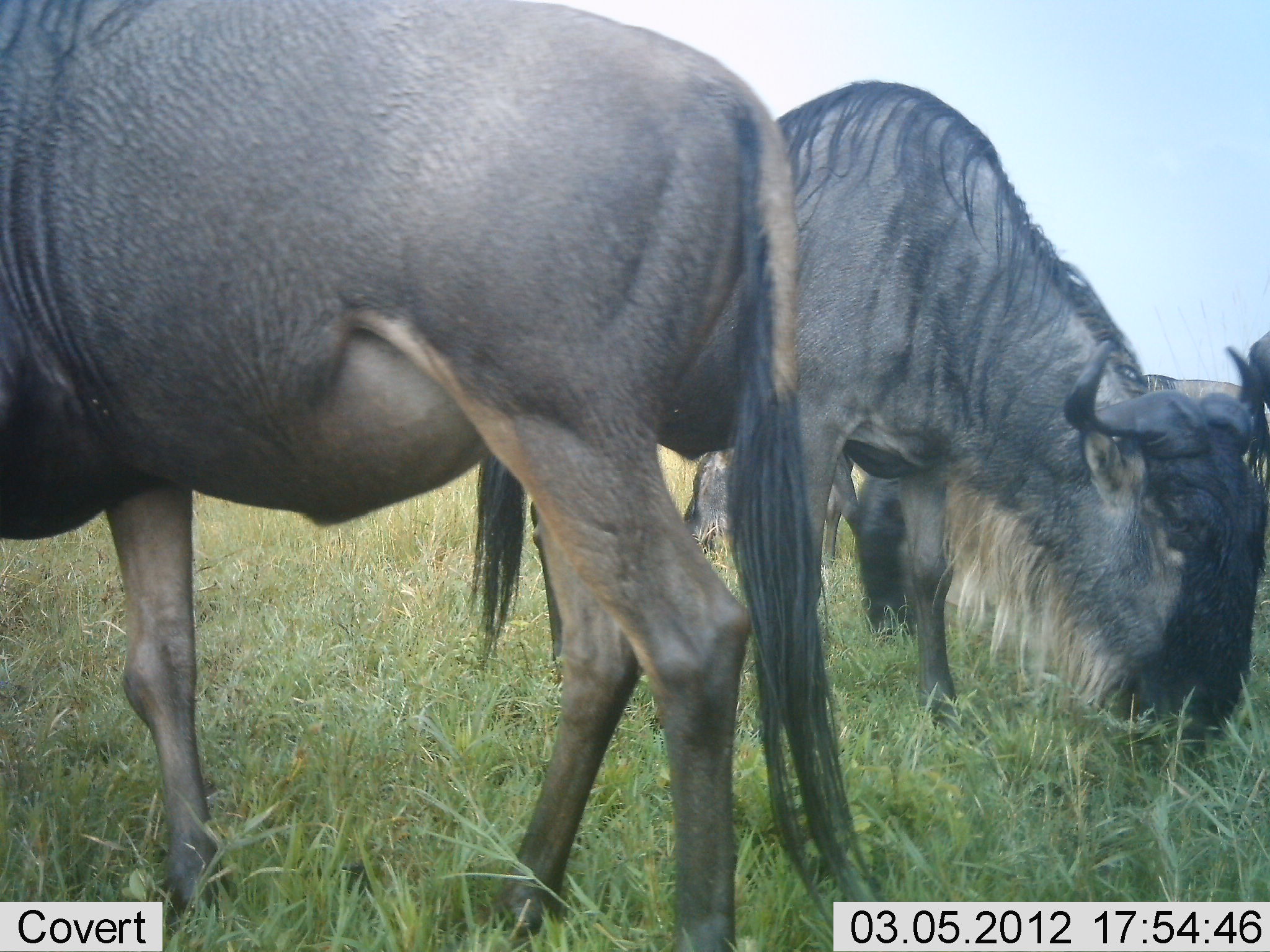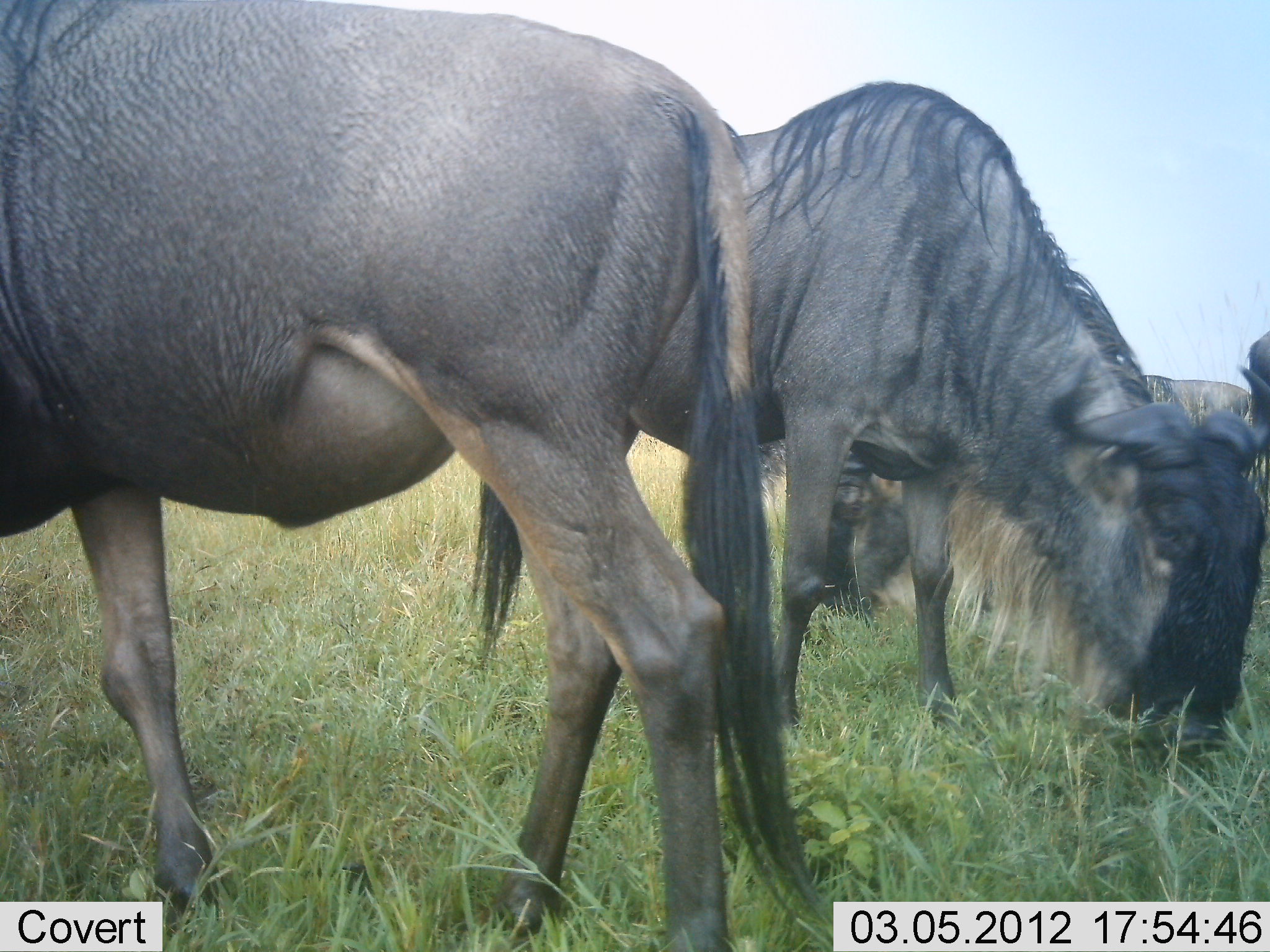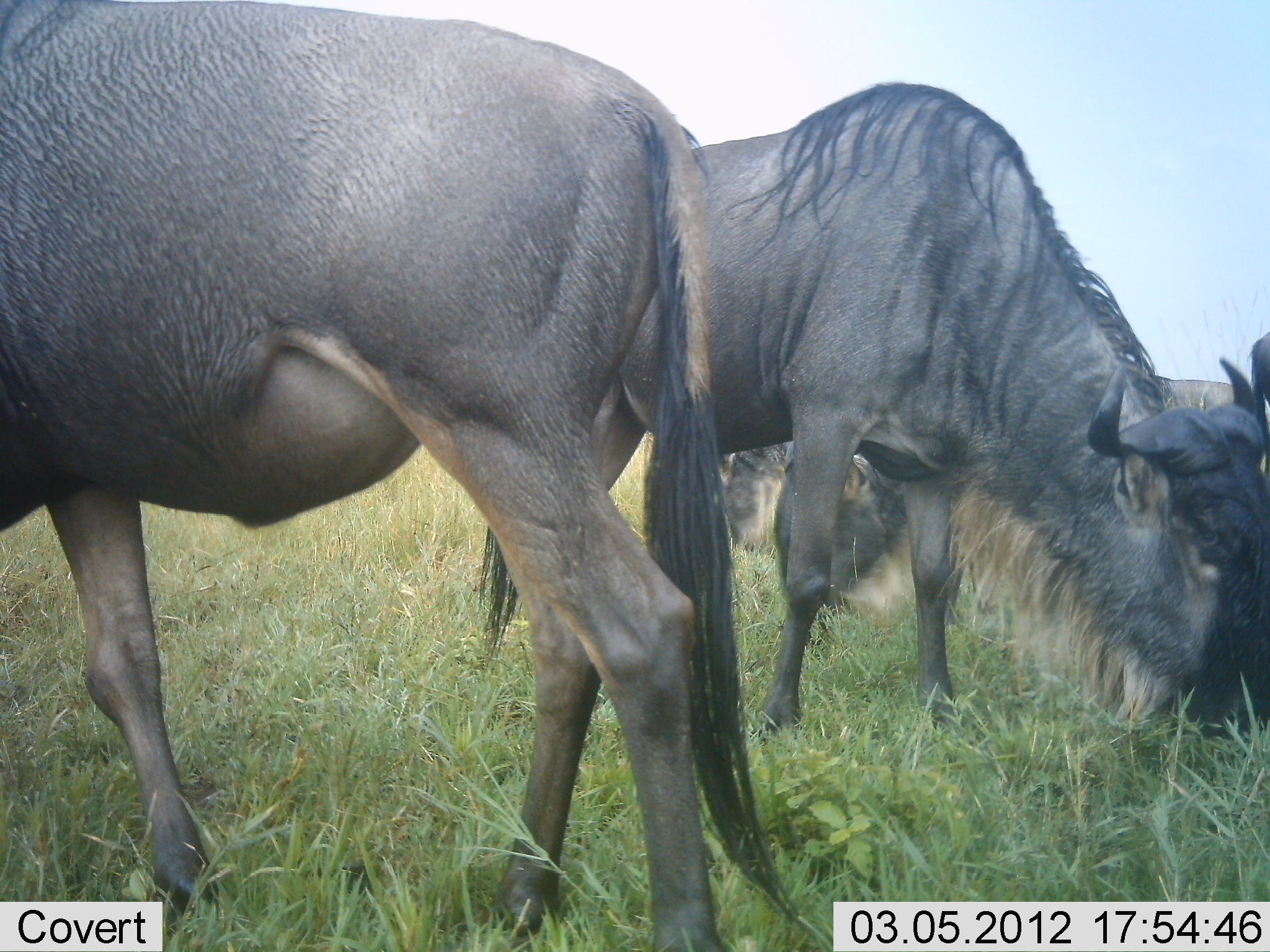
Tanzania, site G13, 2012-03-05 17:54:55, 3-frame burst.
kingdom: Animalia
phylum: Chordata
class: Mammalia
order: Artiodactyla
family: Bovidae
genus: Connochaetes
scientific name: Connochaetes taurinus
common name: blue wildebeest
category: wildebeest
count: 4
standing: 41%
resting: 6%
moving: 29%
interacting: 0%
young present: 0%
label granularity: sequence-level